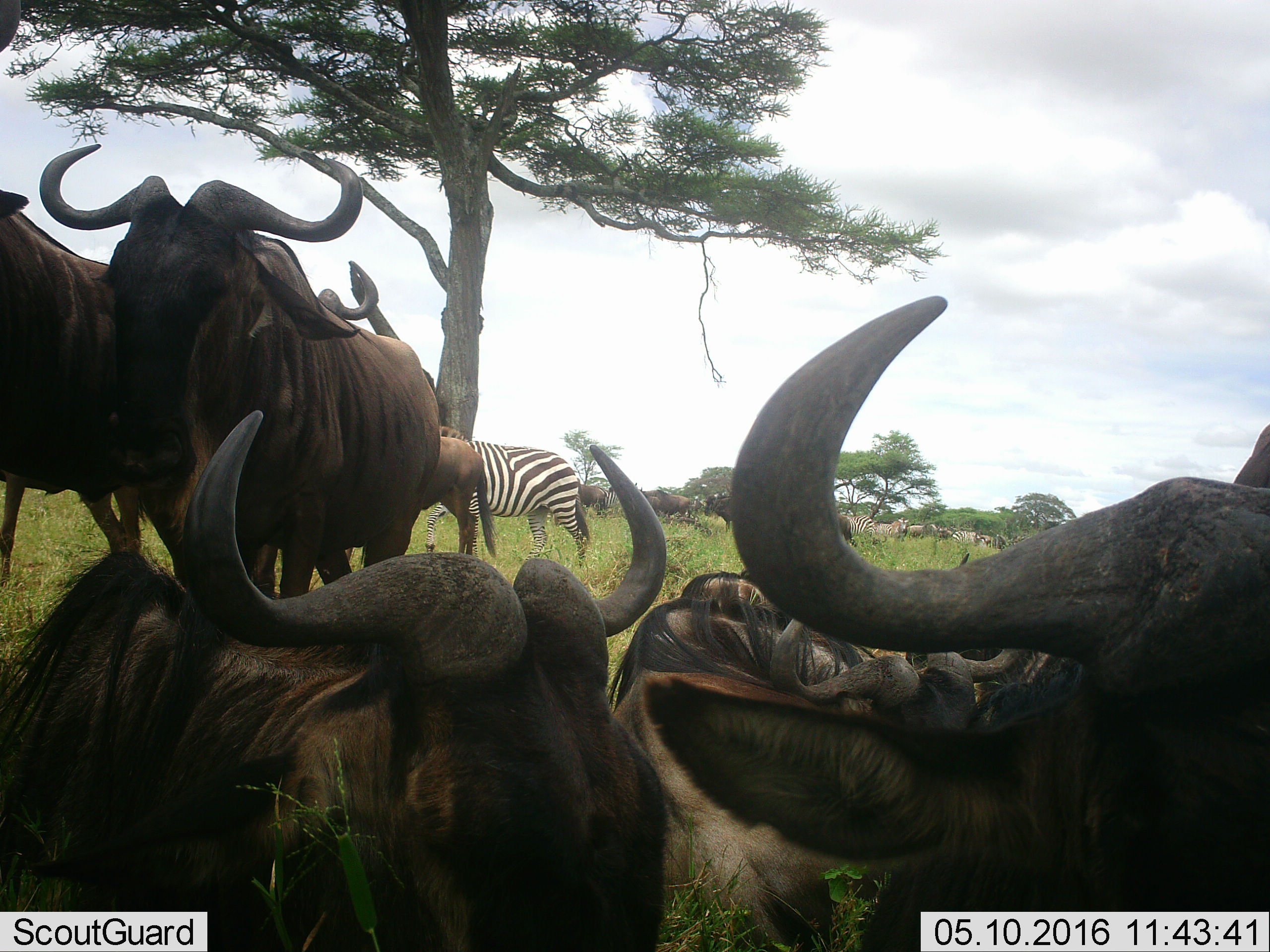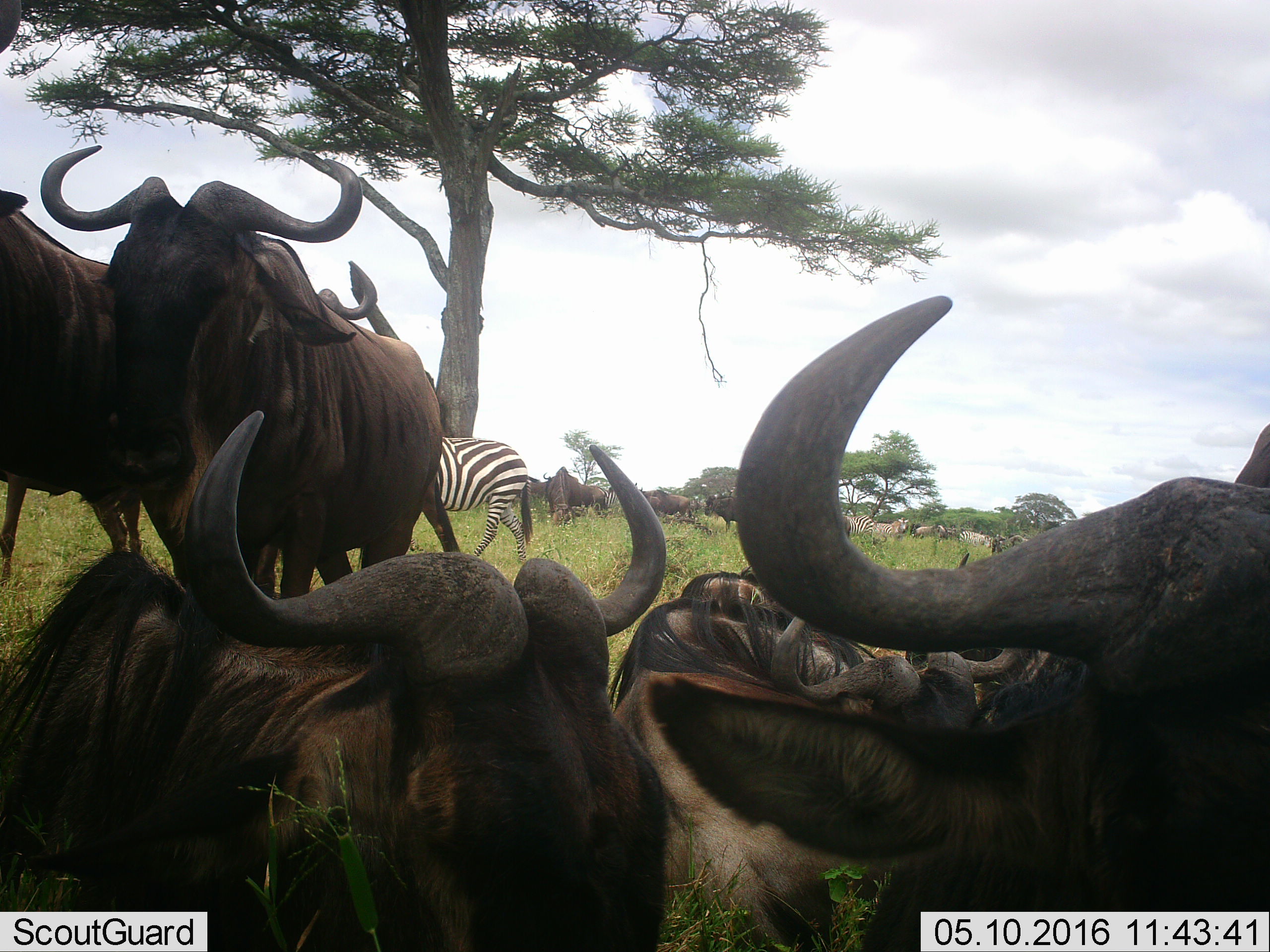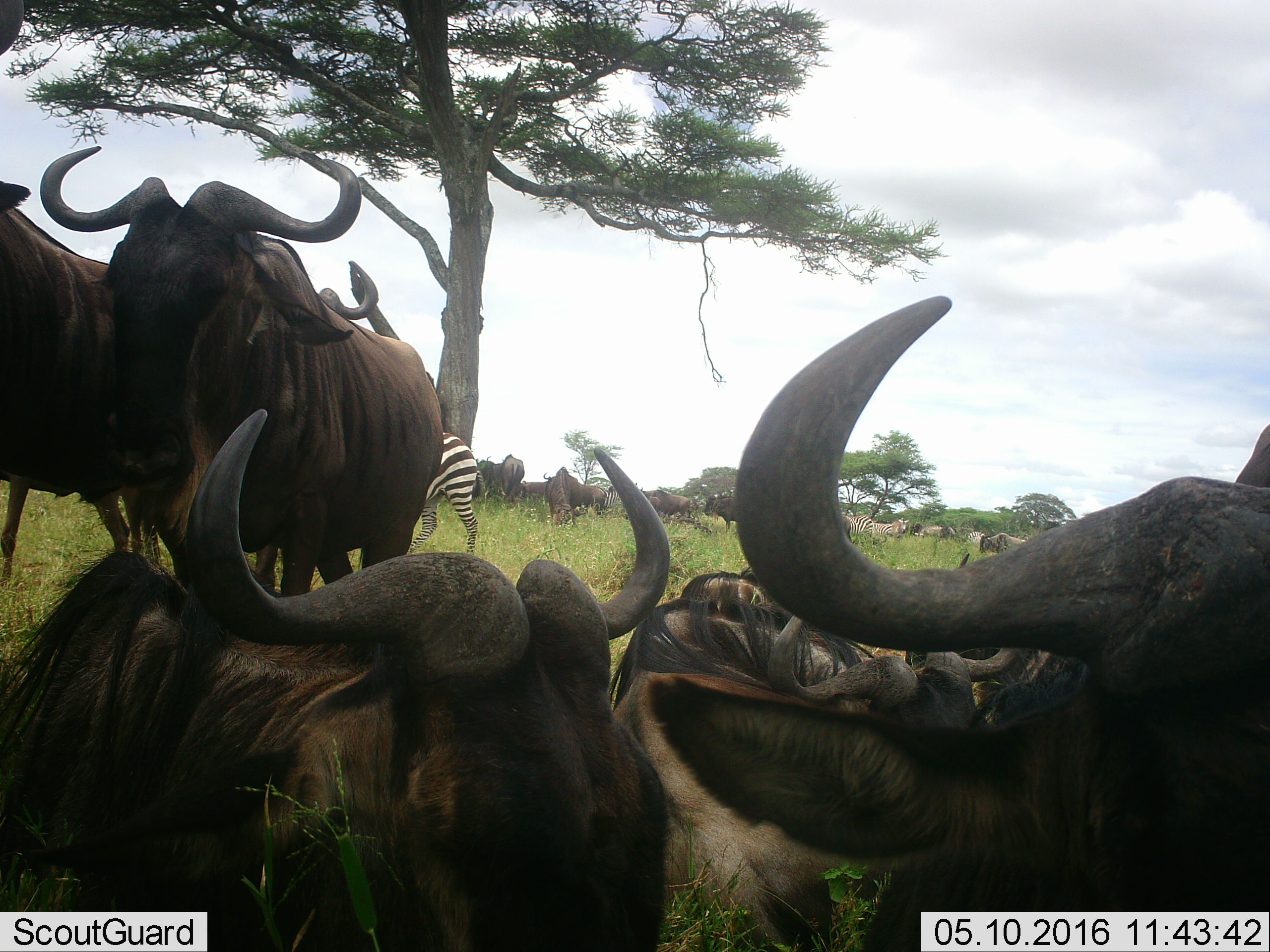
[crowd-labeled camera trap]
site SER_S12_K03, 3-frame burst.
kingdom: Animalia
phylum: Chordata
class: Mammalia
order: Artiodactyla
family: Bovidae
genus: Connochaetes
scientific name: Connochaetes taurinus taurinus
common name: blue wildebeest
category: wildebeestblue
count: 11-50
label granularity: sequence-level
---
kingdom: Animalia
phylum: Chordata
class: Mammalia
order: Perissodactyla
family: Equidae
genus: Equus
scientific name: Equus quagga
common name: plains zebra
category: zebraplains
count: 5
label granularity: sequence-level